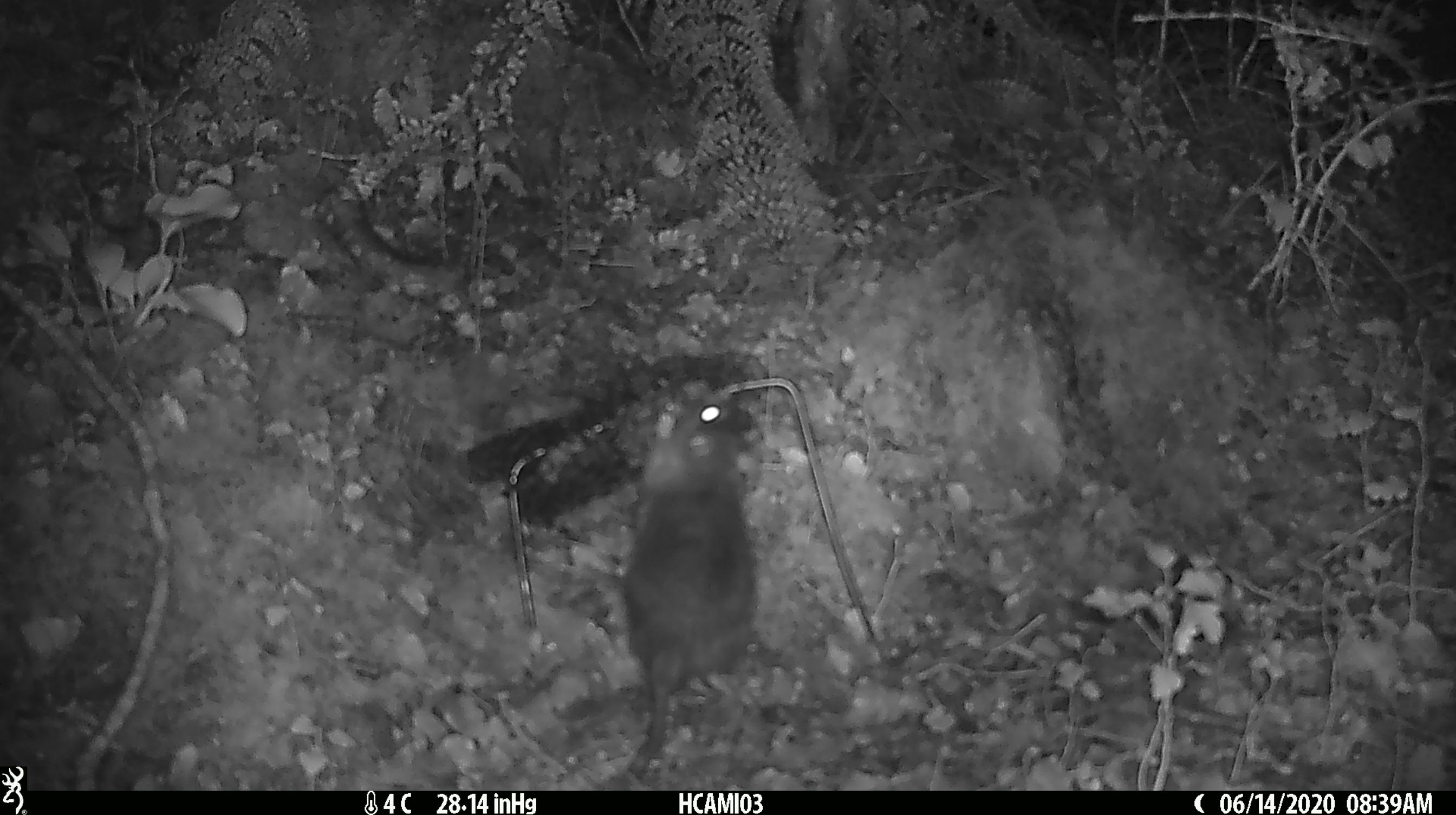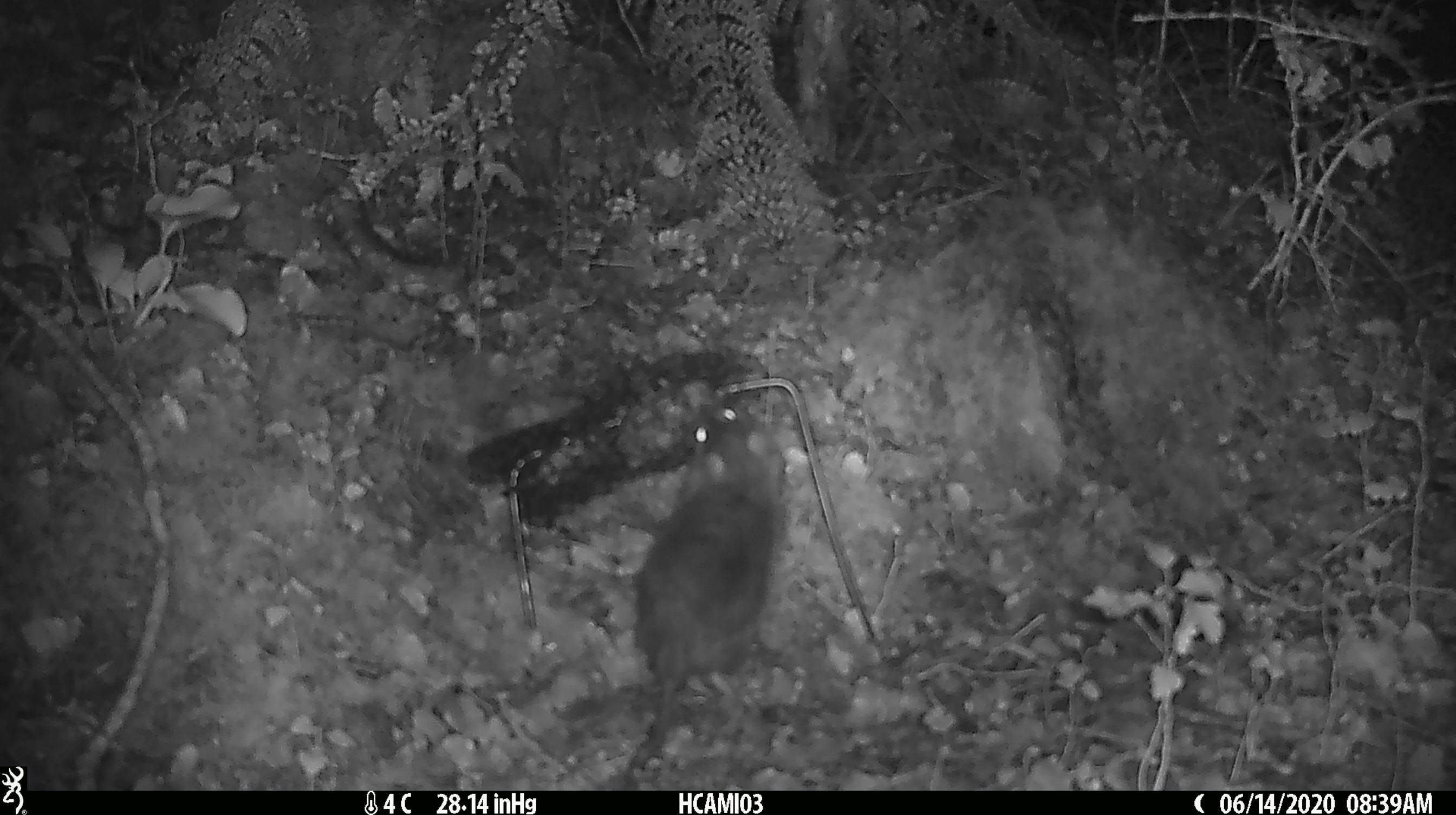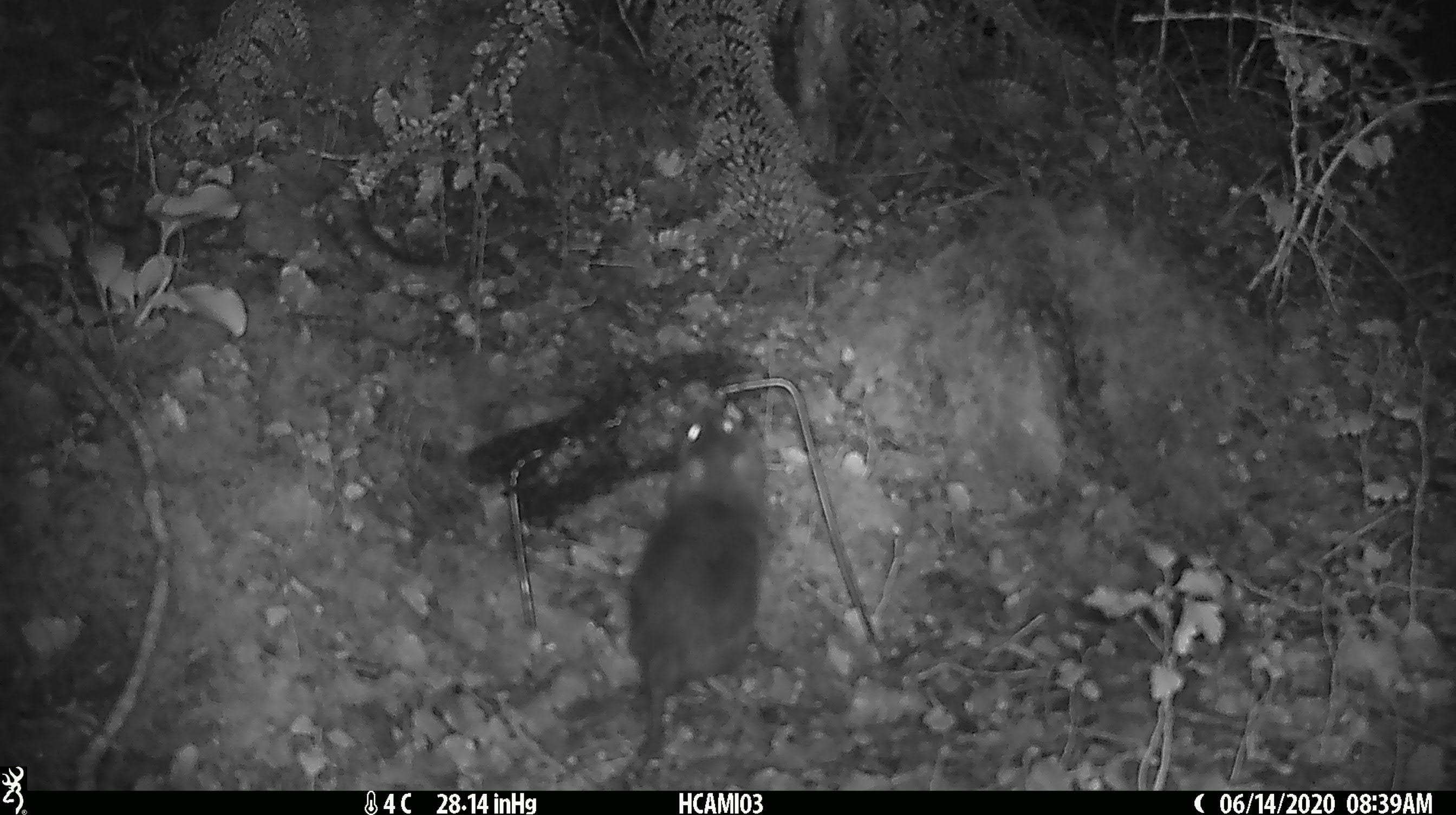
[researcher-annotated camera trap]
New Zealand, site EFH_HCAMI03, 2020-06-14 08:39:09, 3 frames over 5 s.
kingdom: Animalia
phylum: Chordata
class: Mammalia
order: Rodentia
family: Muridae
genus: Rattus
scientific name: Rattus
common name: rat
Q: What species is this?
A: Rat (Rattus).